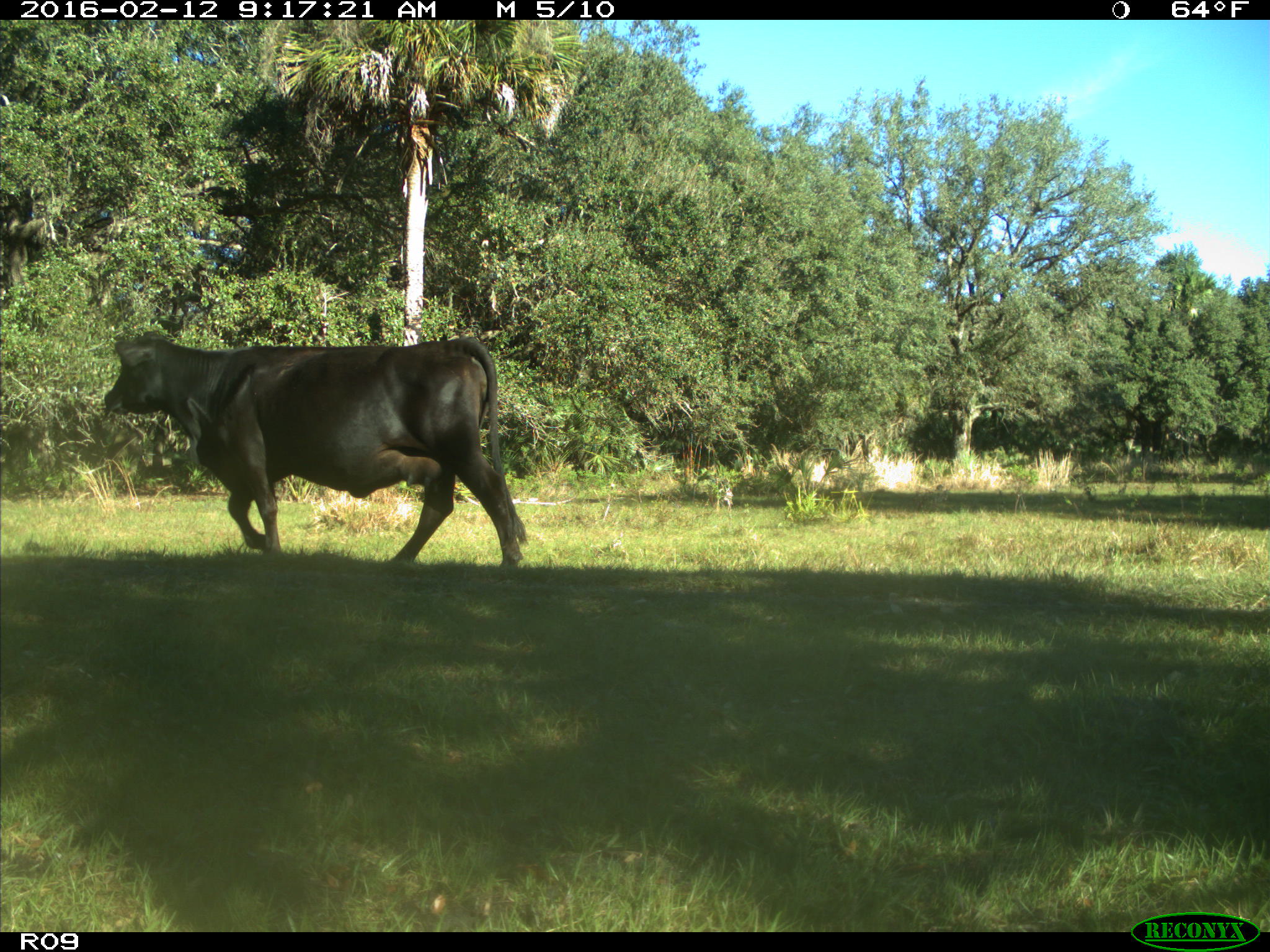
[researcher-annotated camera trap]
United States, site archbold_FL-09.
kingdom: Animalia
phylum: Chordata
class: Mammalia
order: Artiodactyla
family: Bovidae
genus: Bos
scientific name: Bos taurus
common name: domestic cow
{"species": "Bos taurus (domestic cow)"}